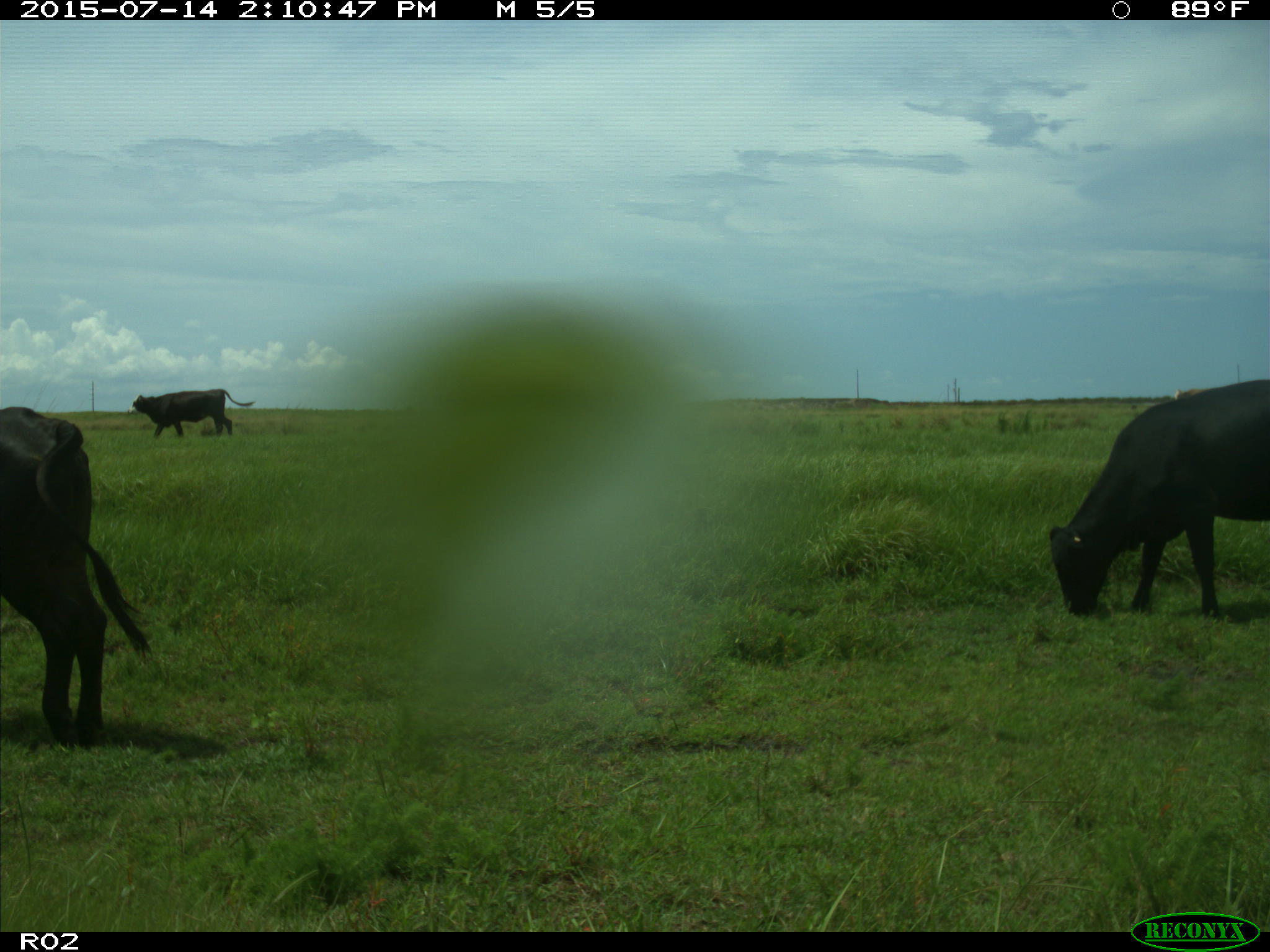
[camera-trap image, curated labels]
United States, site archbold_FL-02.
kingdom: Animalia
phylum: Chordata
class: Mammalia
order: Artiodactyla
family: Bovidae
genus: Bos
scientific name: Bos taurus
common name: domestic cow